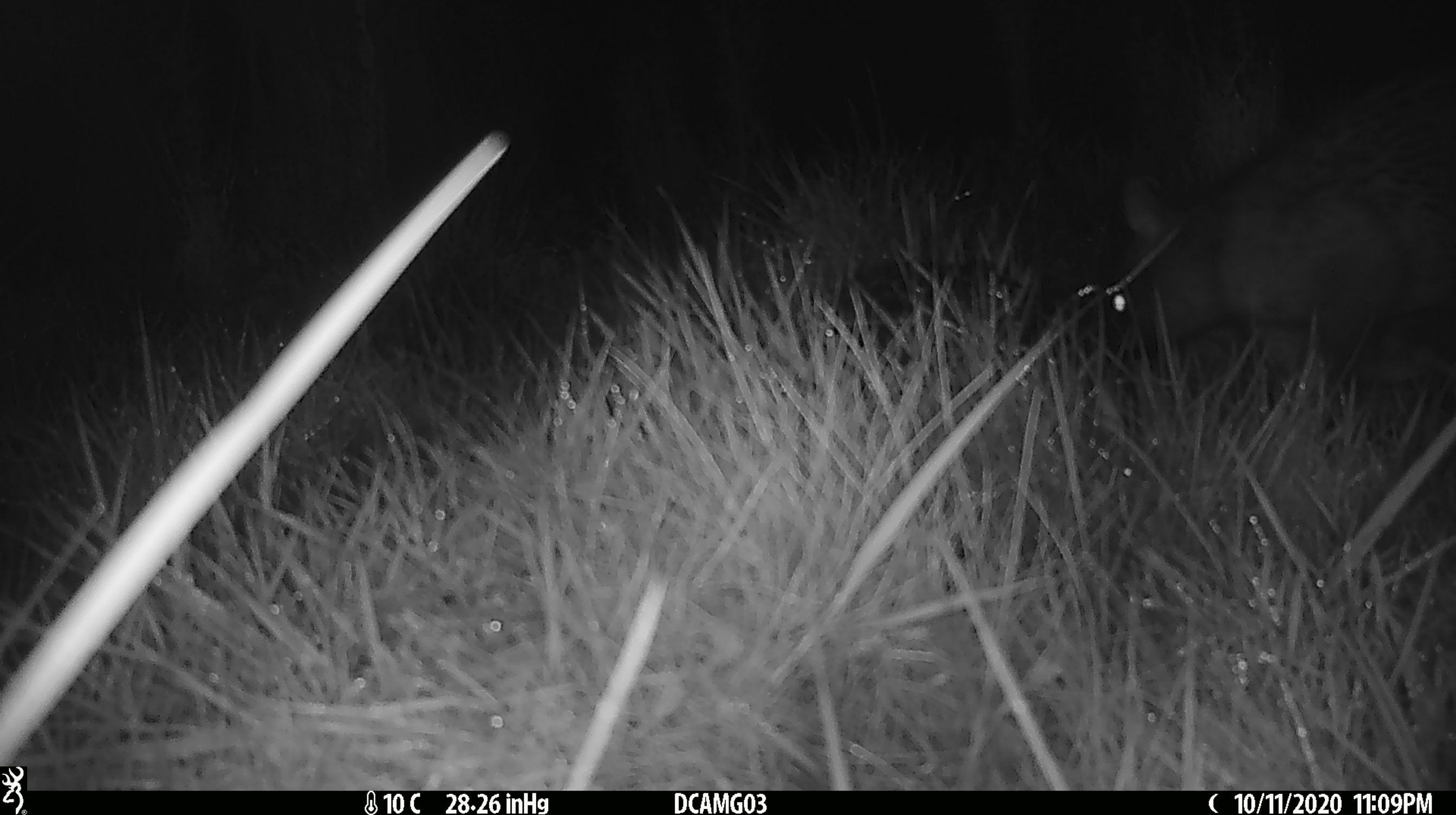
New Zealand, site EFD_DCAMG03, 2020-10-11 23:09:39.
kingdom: Animalia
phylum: Chordata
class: Mammalia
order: Diprotodontia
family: Phalangeridae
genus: Trichosurus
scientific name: Trichosurus vulpecula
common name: common brushtail possum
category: possum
Possum (common brushtail possum) (Trichosurus vulpecula).